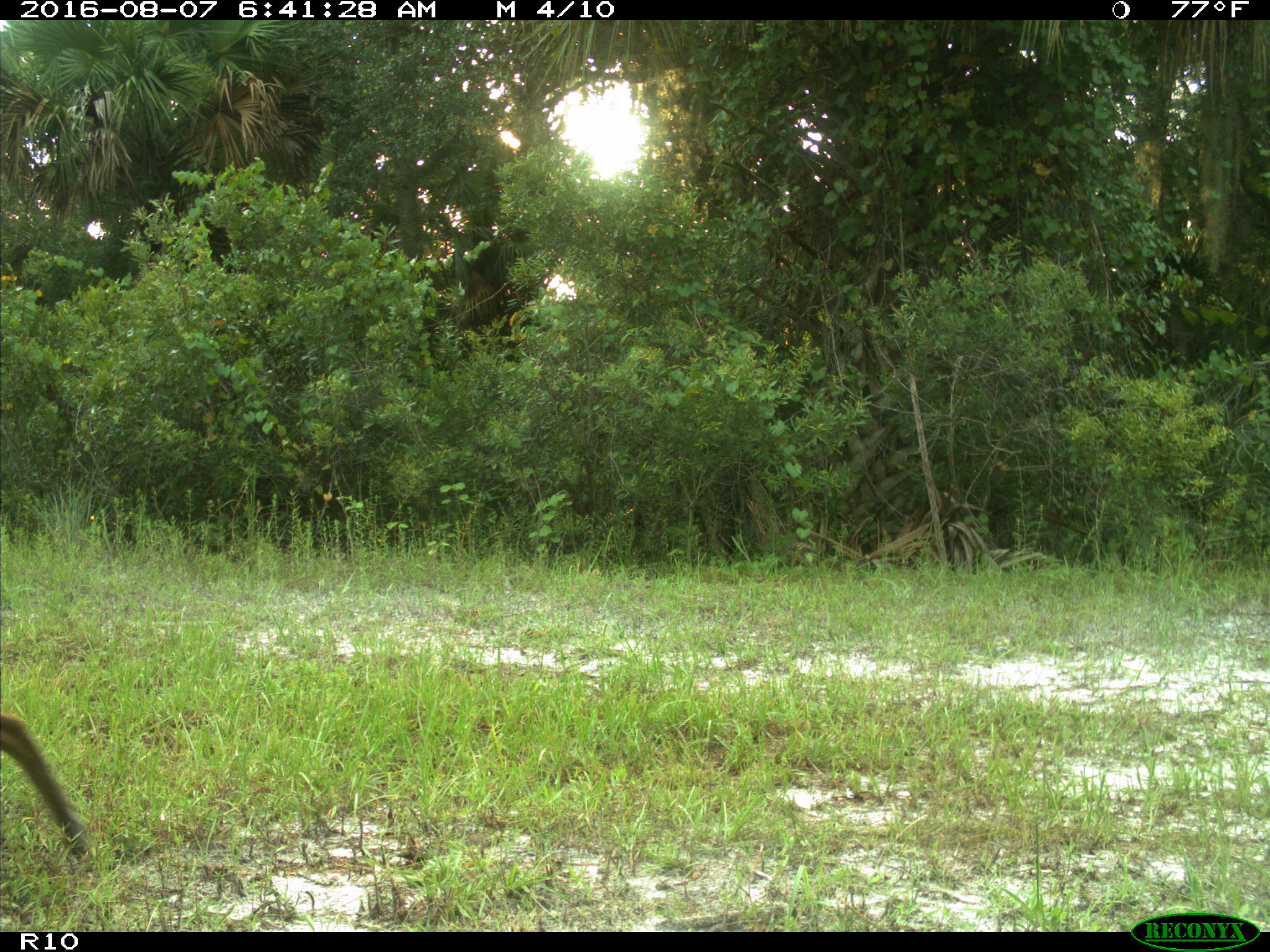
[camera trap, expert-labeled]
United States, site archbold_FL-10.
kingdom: Animalia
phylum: Chordata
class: Mammalia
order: Carnivora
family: Felidae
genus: Lynx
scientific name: Lynx rufus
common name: bobcat